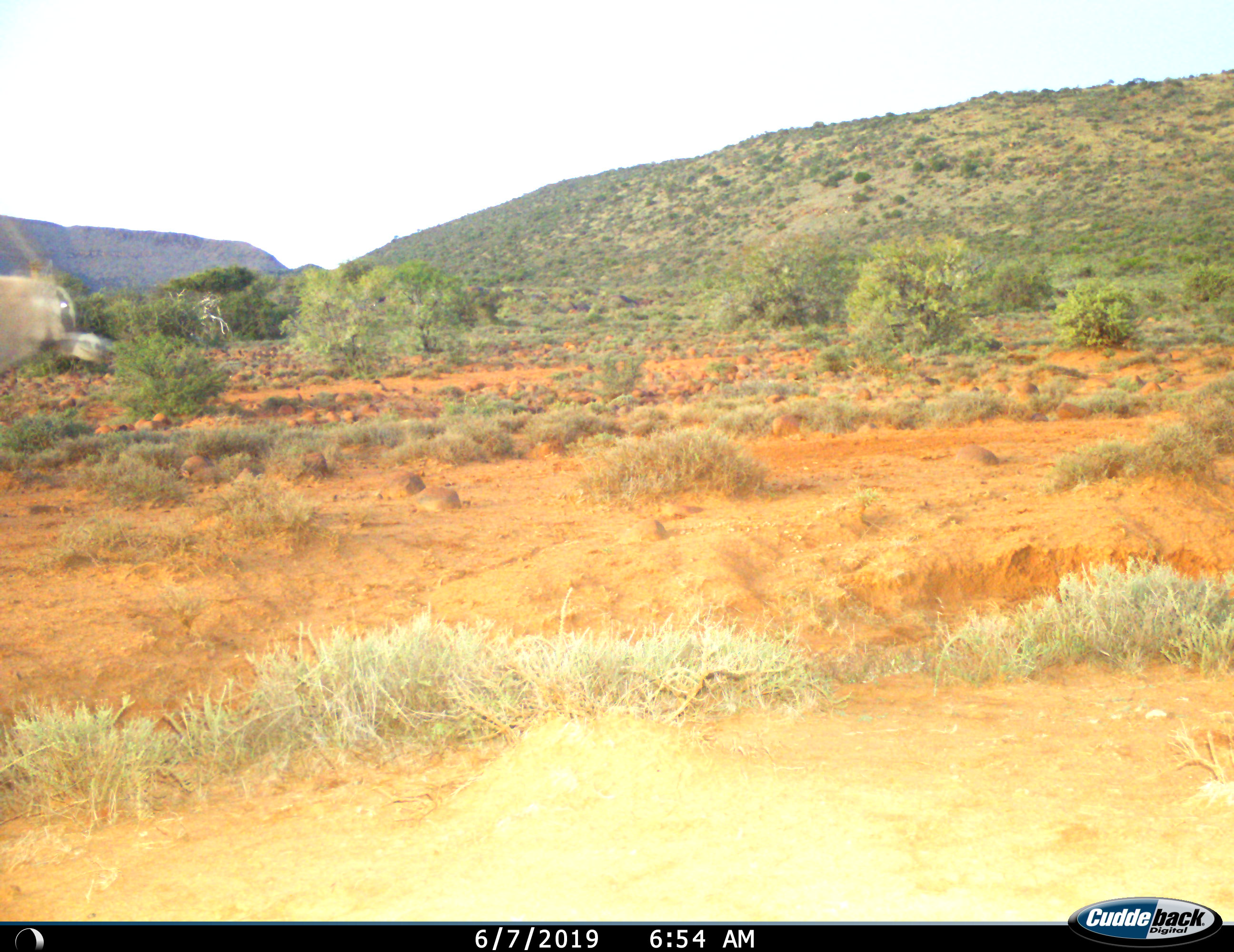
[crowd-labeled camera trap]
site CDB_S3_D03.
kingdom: Animalia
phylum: Chordata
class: Mammalia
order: Artiodactyla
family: Bovidae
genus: Oryx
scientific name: Oryx gazella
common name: gemsbok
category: oryx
Oryx (gemsbok) (Oryx gazella), count 1. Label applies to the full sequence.